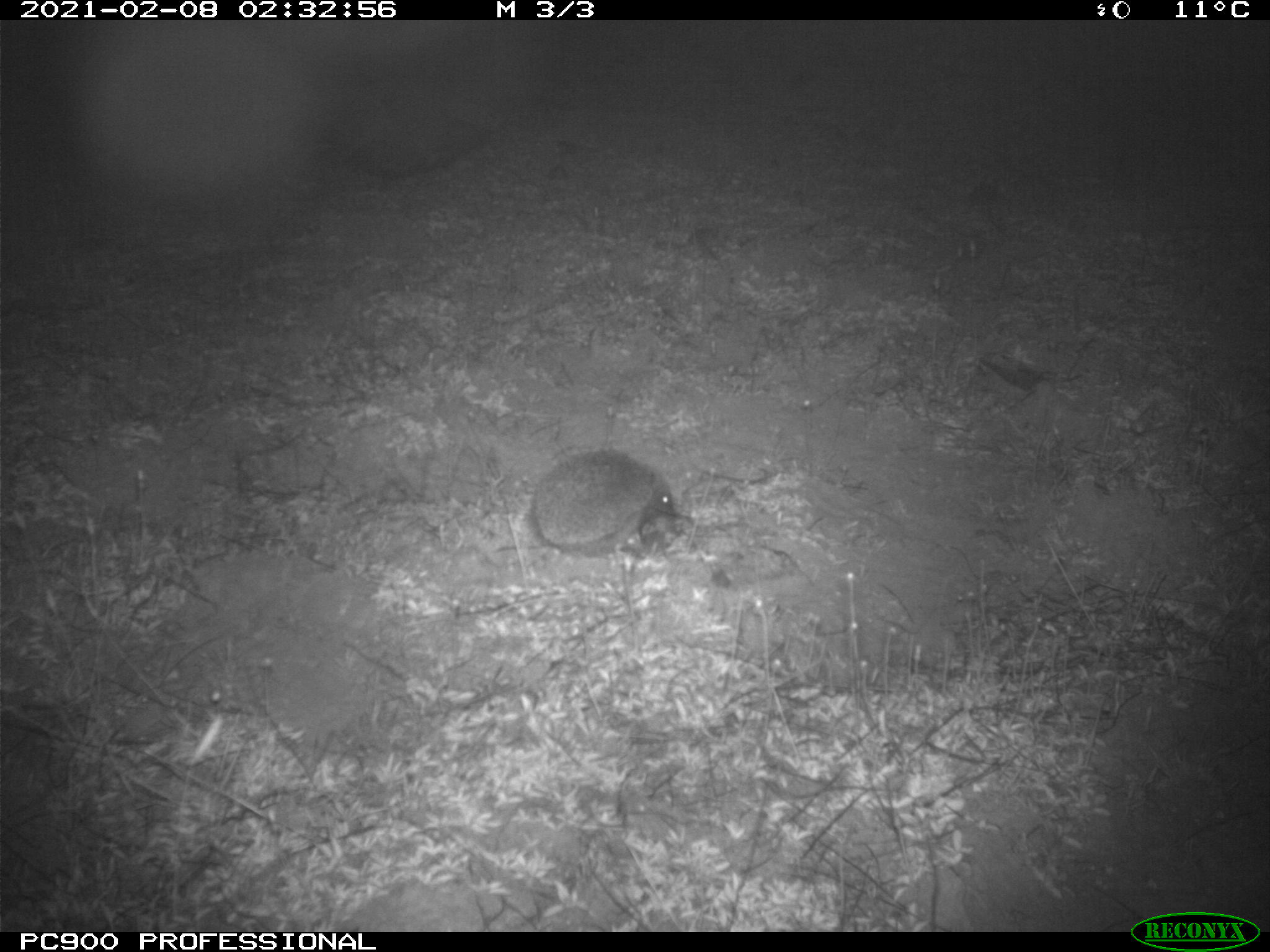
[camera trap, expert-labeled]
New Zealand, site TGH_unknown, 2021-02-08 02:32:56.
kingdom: Animalia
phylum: Chordata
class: Mammalia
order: Eulipotyphla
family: Erinaceidae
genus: Erinaceus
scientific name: Erinaceus europaeus europaeus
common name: european hedgehog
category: hedgehog